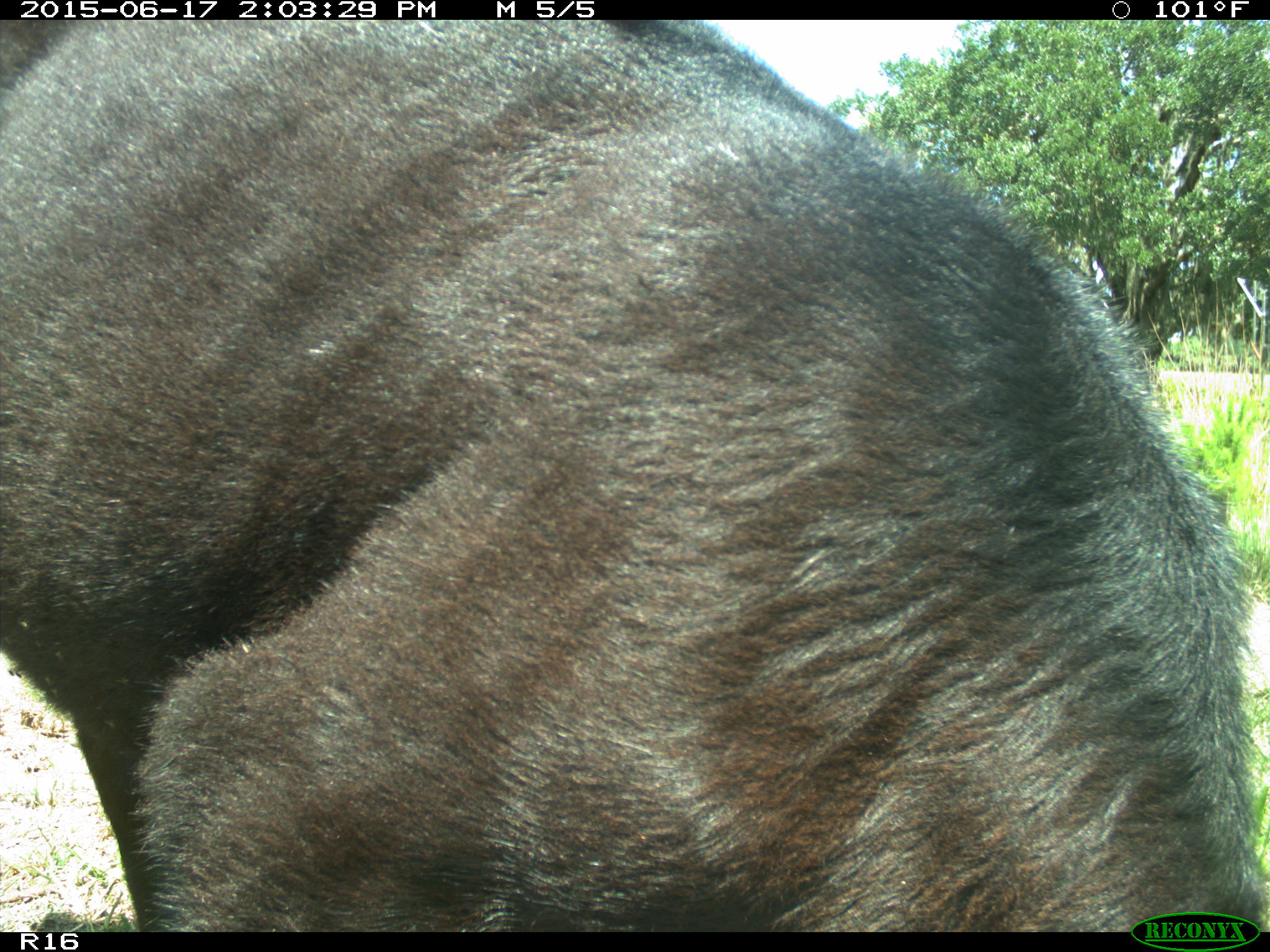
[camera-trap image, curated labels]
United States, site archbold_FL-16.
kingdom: Animalia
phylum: Chordata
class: Mammalia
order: Artiodactyla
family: Bovidae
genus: Bos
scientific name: Bos taurus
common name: domestic cow